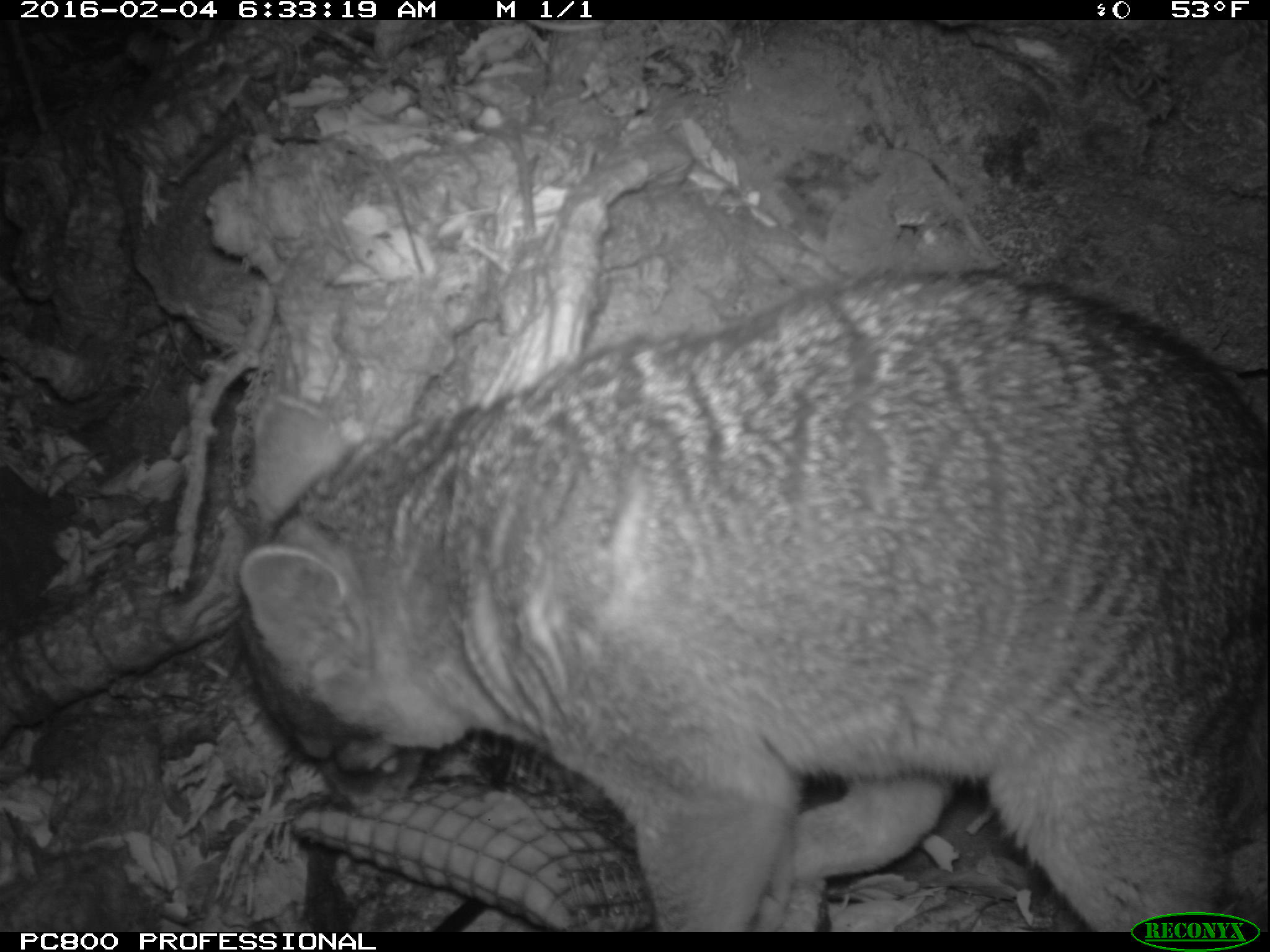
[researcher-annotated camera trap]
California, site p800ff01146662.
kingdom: Animalia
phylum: Chordata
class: Mammalia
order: Carnivora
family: Canidae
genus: Urocyon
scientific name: Urocyon littoralis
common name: island fox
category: fox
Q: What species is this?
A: Fox (island fox) (Urocyon littoralis).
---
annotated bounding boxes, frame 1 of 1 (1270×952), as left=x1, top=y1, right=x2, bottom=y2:
fox: left=235, top=266, right=1269, bottom=933